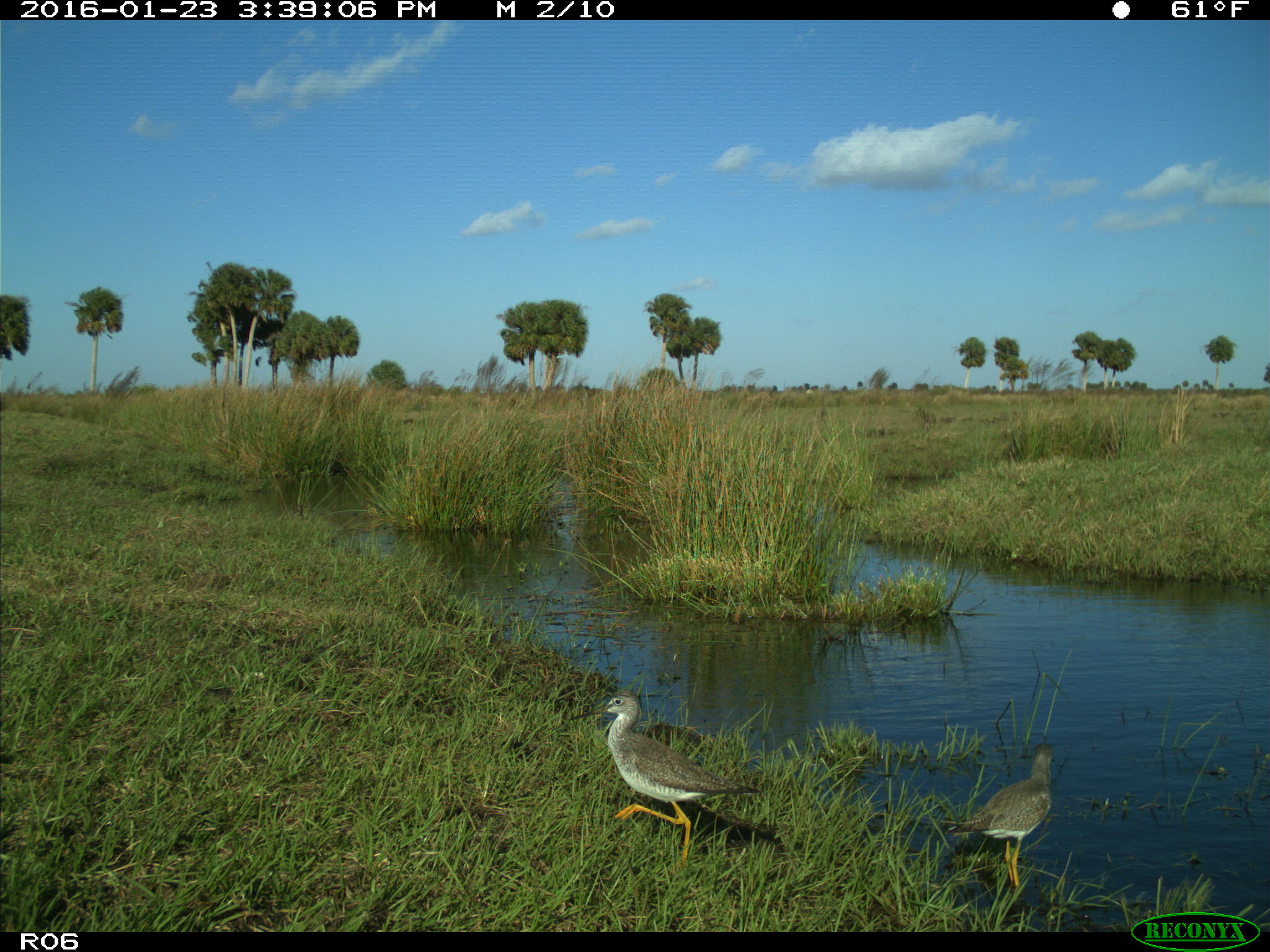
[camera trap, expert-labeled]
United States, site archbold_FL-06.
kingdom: Animalia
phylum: Chordata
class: Aves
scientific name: Aves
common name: birds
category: unidentified bird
Unidentified bird (birds) (Aves).